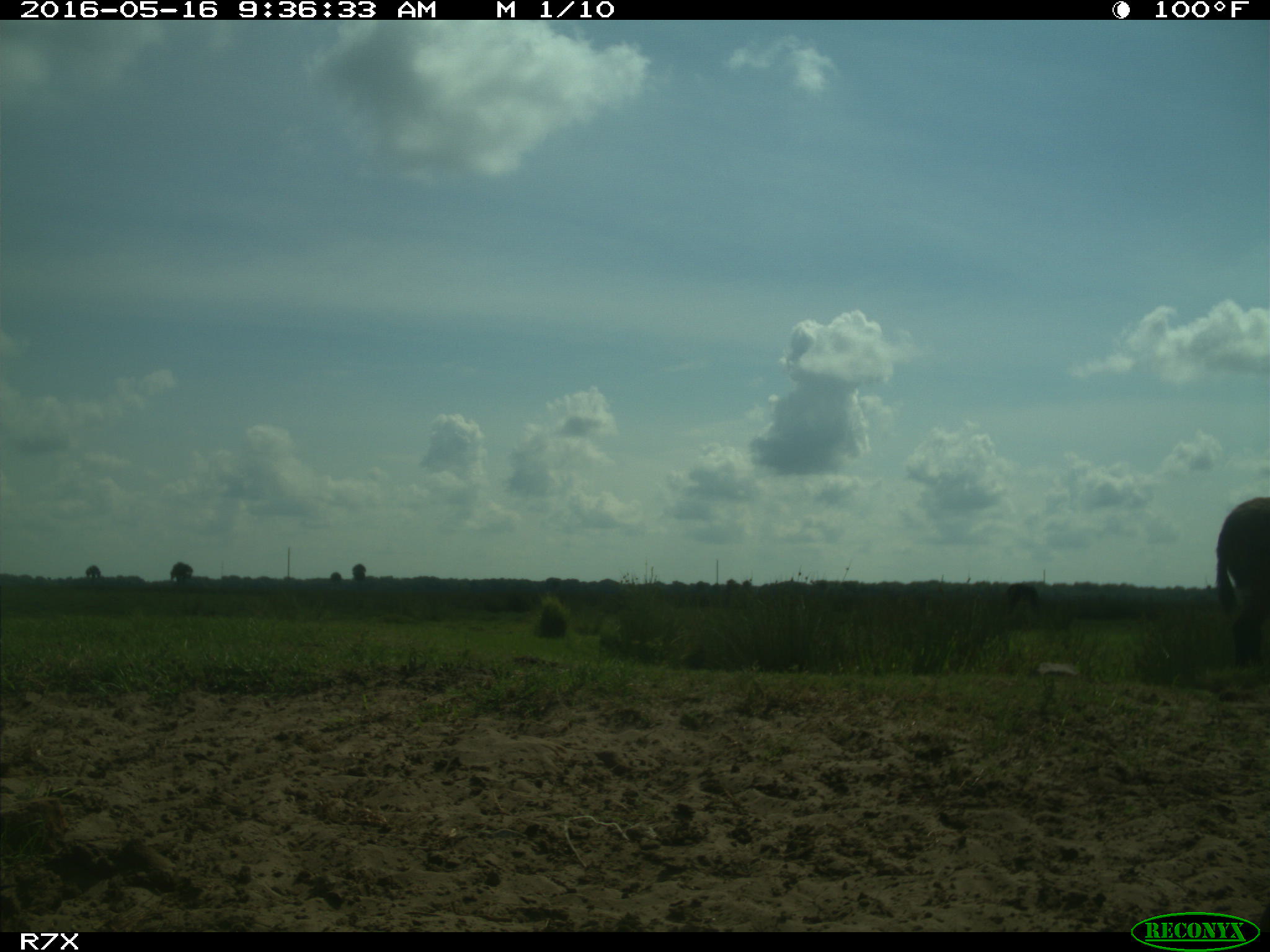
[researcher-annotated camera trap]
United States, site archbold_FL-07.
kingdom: Animalia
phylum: Chordata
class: Mammalia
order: Artiodactyla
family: Bovidae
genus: Bos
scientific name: Bos taurus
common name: domestic cow